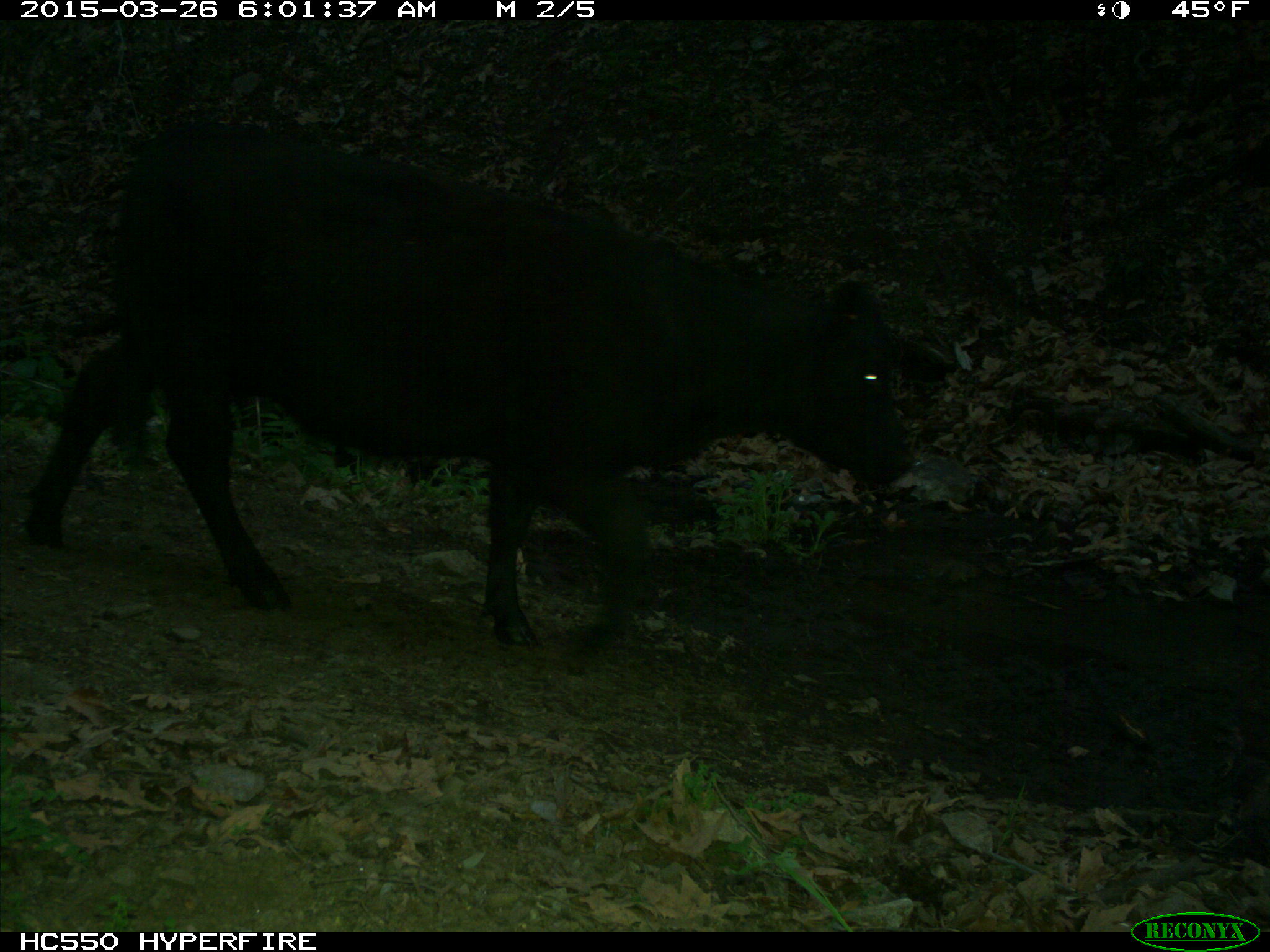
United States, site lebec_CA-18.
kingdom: Animalia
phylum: Chordata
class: Mammalia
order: Artiodactyla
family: Bovidae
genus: Bos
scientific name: Bos taurus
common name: domestic cow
Bos taurus (domestic cow).